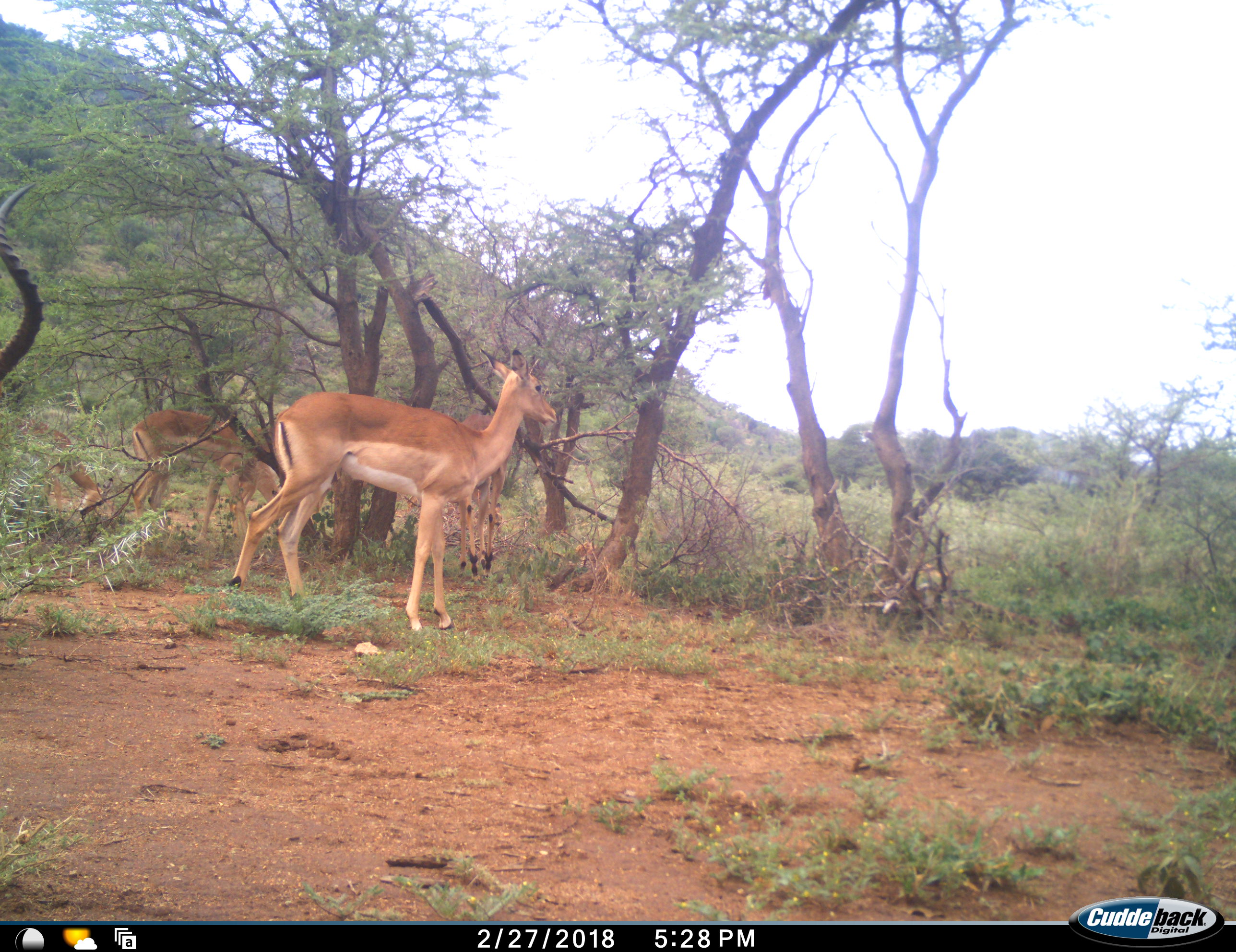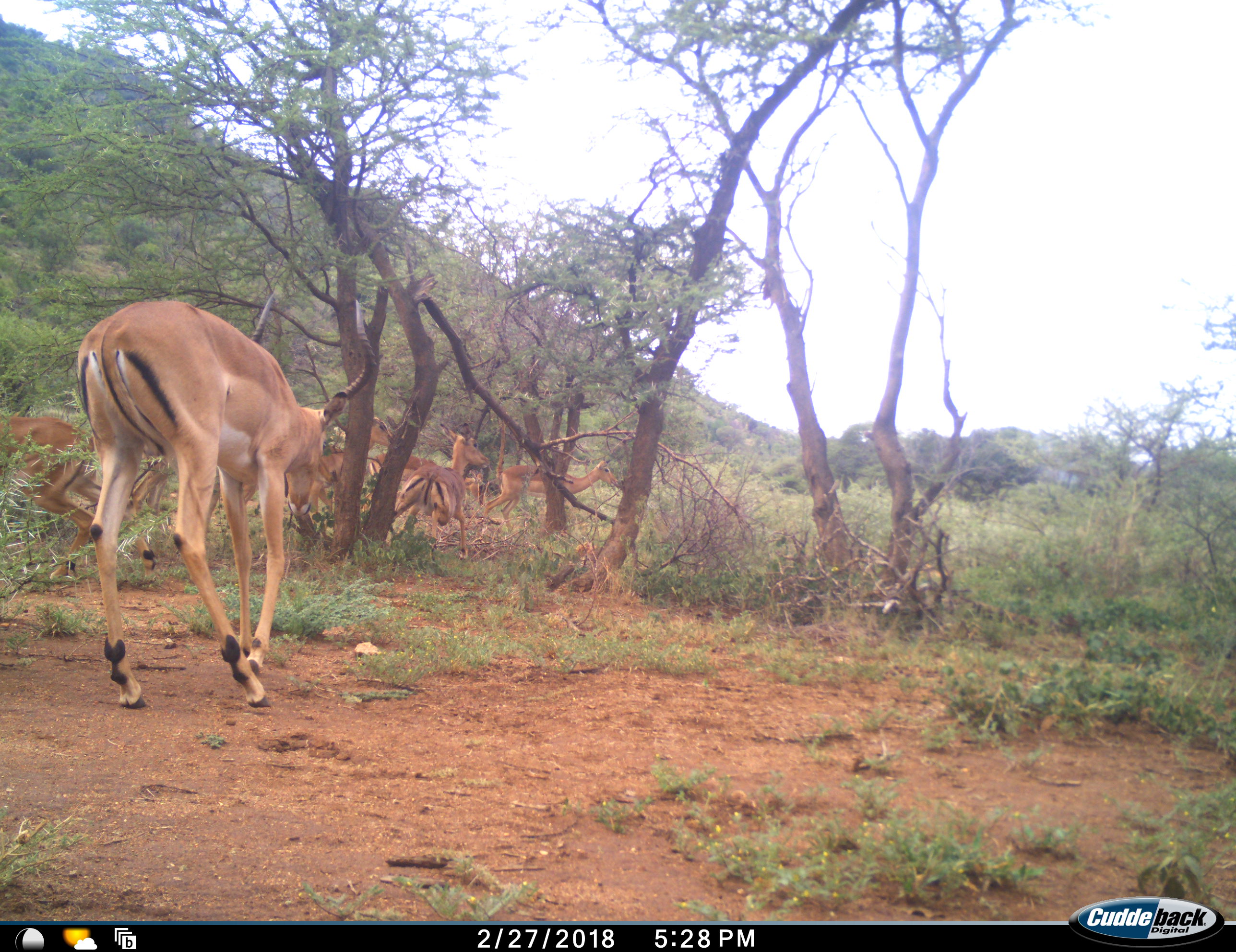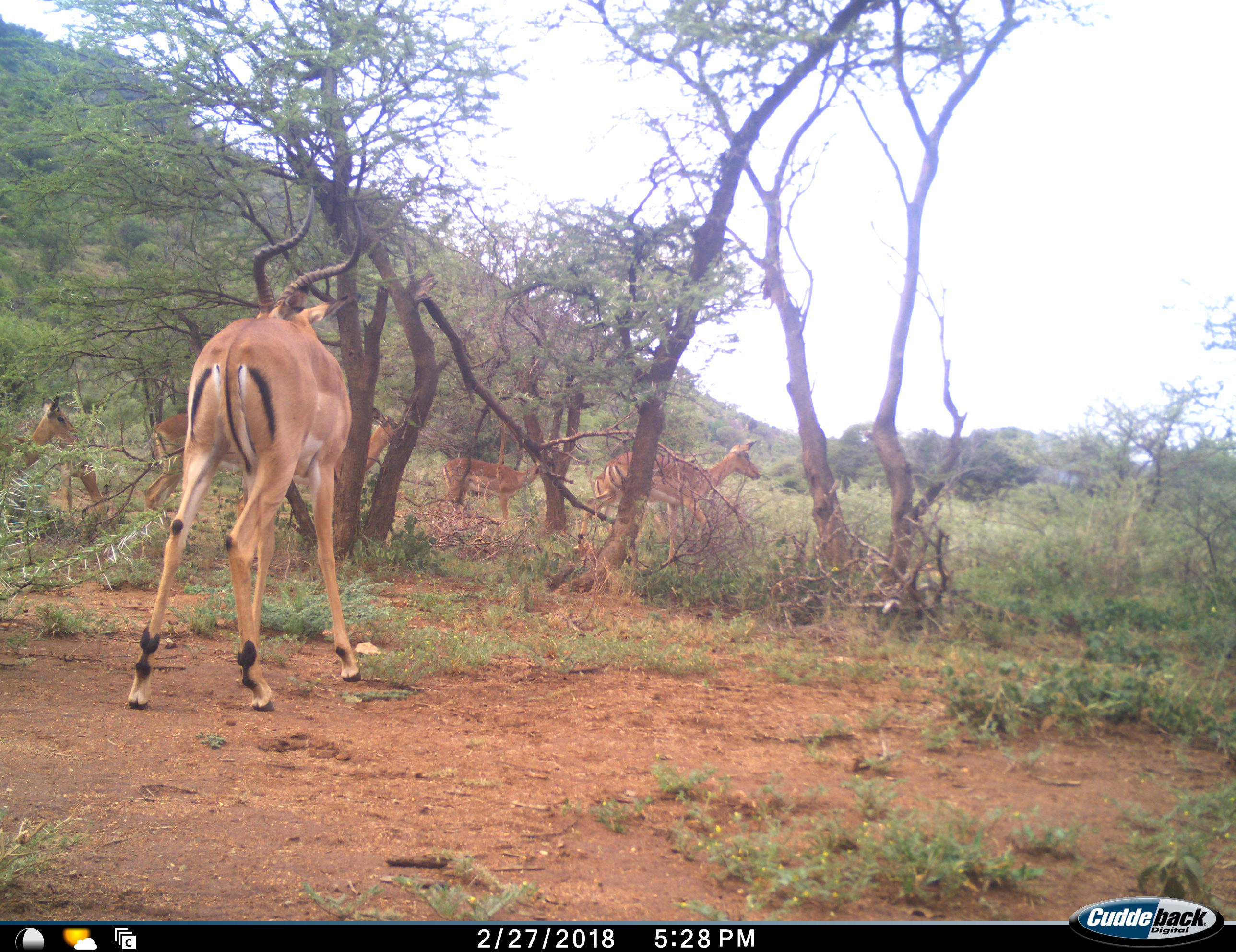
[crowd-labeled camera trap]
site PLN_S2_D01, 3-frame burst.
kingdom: Animalia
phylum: Chordata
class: Mammalia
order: Artiodactyla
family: Bovidae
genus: Aepyceros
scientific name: Aepyceros melampus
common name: impala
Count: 7.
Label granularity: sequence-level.